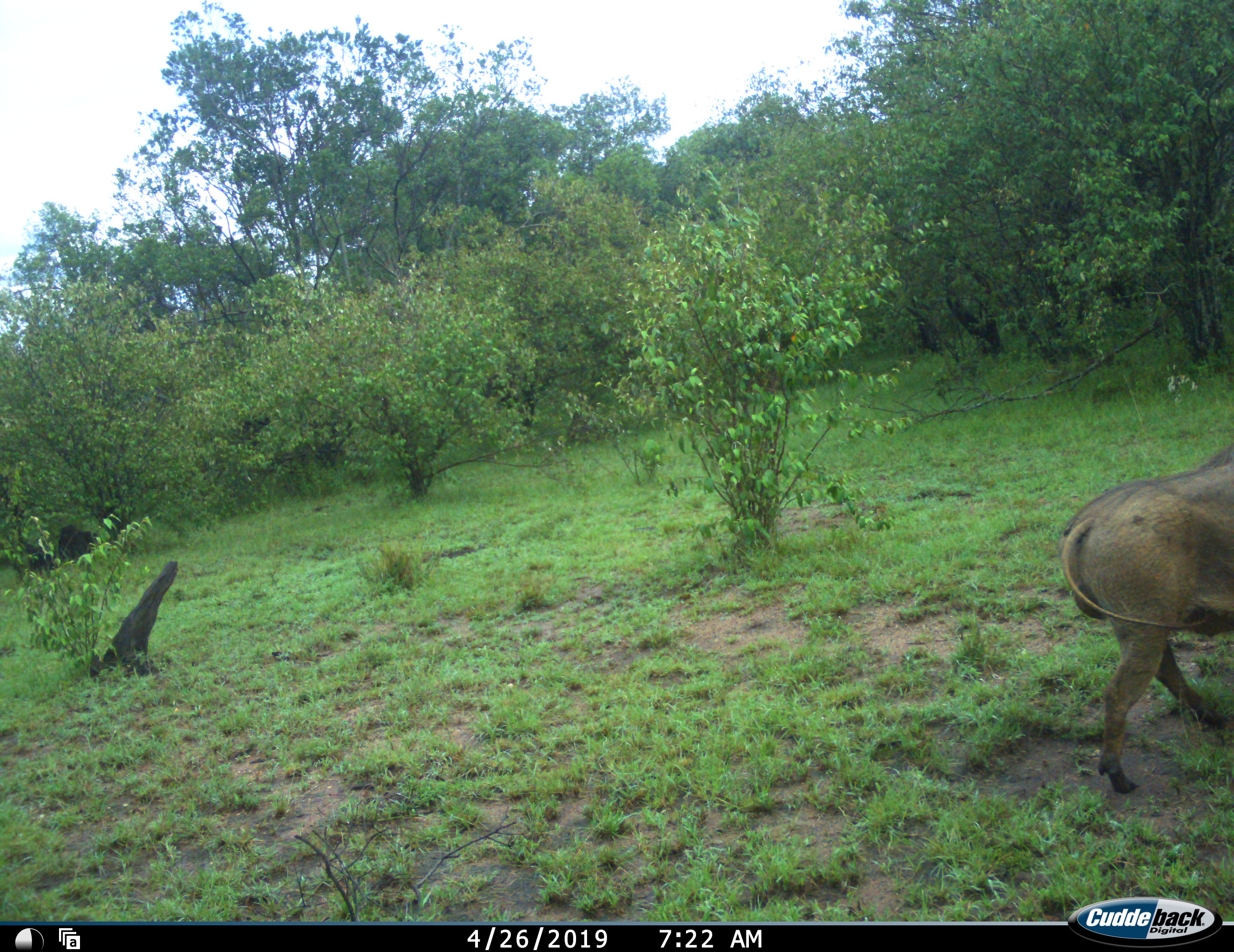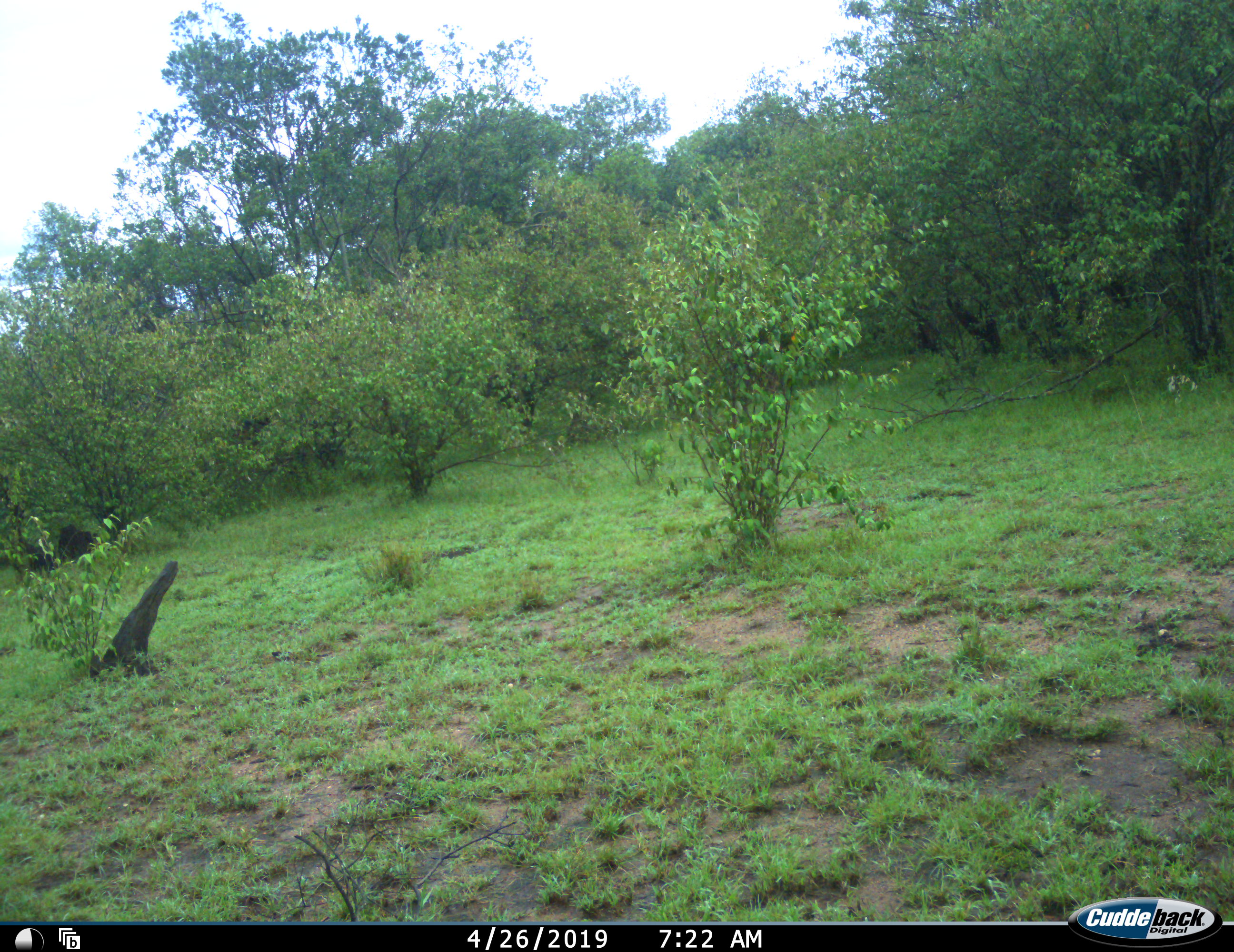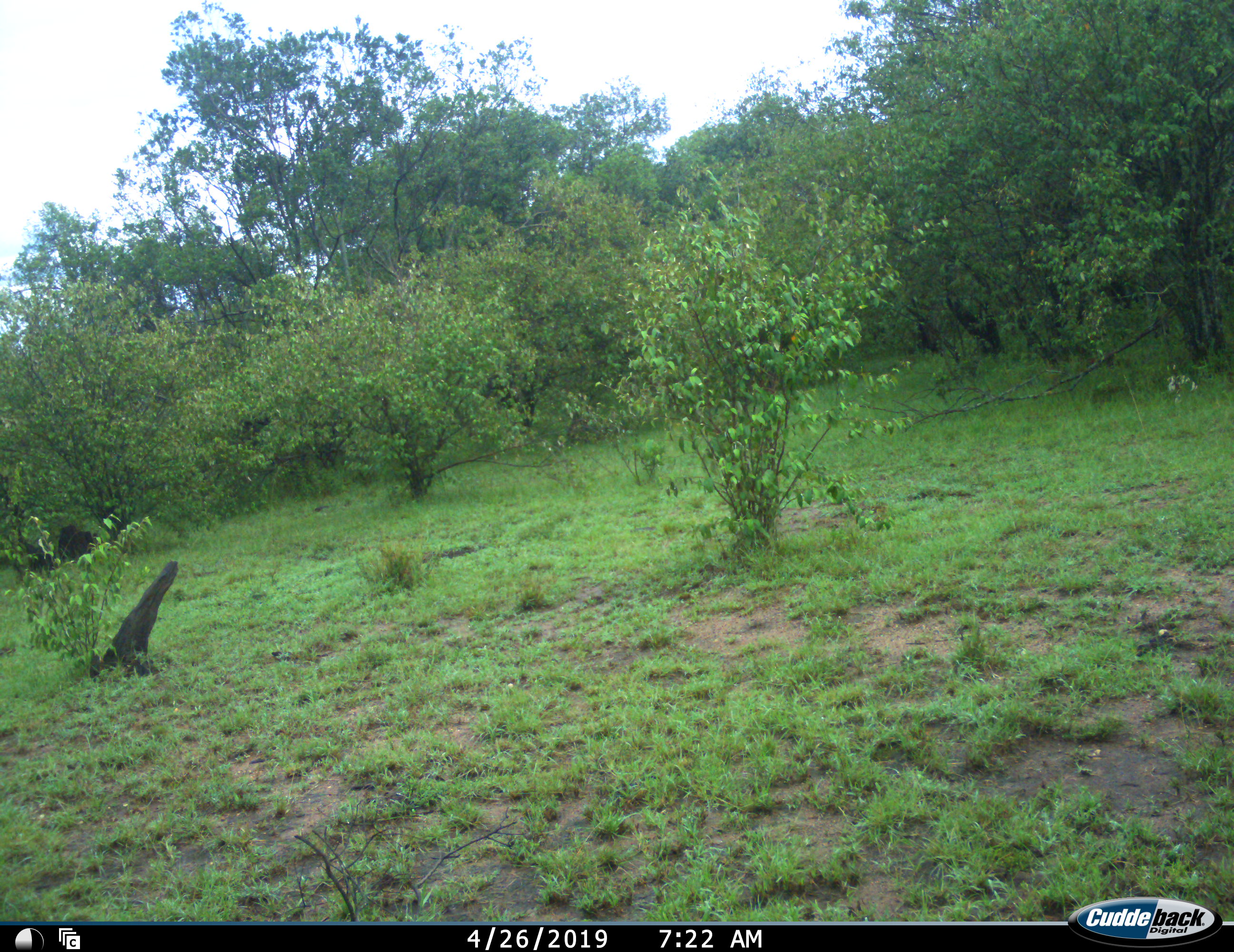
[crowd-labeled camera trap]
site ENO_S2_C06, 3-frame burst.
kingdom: Animalia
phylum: Chordata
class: Mammalia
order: Artiodactyla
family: Suidae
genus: Phacochoerus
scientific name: Phacochoerus africanus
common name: warthog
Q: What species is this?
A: Warthog (Phacochoerus africanus).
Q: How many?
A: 1.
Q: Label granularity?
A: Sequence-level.